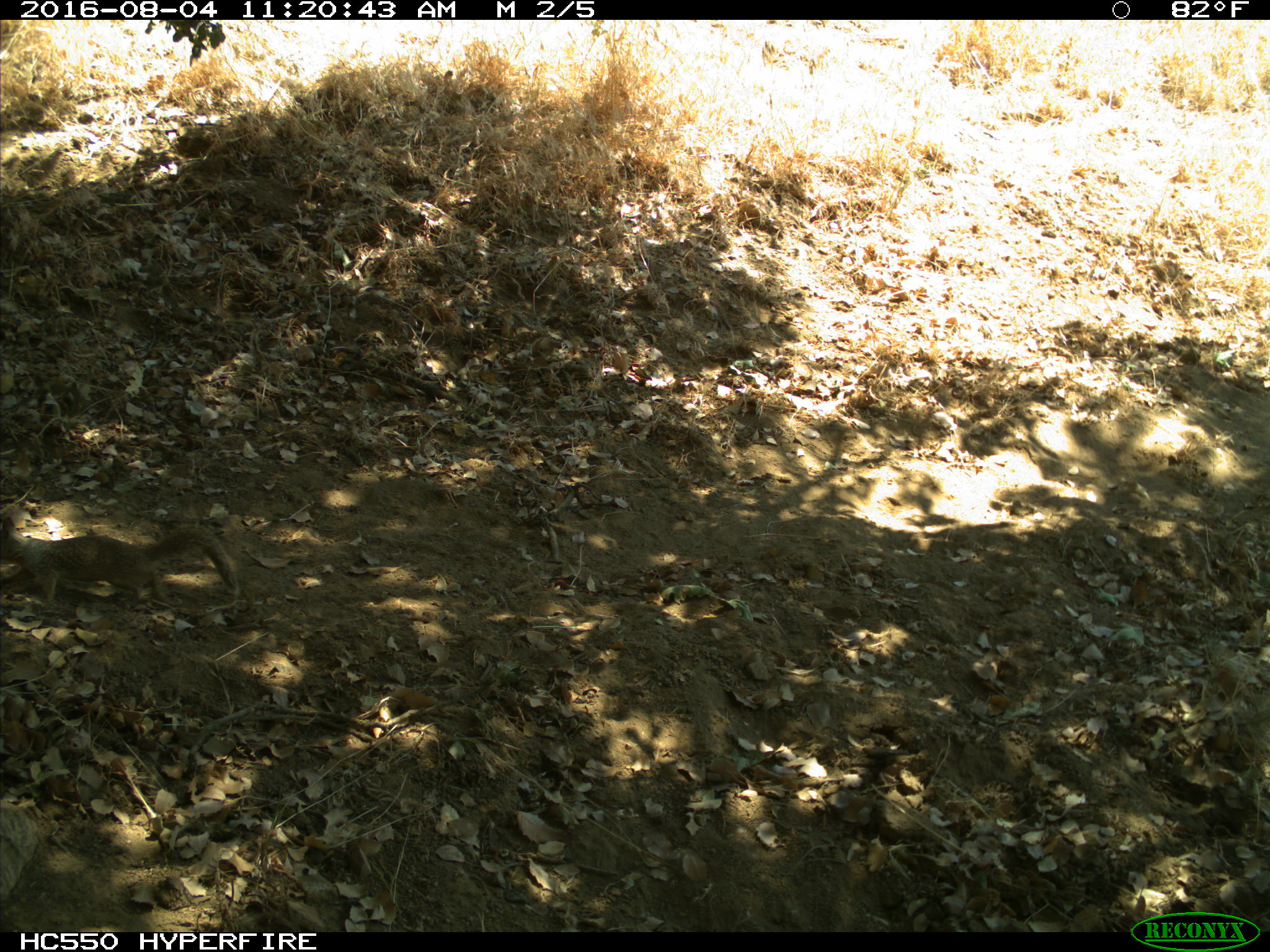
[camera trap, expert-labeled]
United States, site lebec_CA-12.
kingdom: Animalia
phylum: Chordata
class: Mammalia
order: Rodentia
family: Sciuridae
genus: Otospermophilus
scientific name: Otospermophilus beecheyi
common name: california ground squirrel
Otospermophilus beecheyi (california ground squirrel).